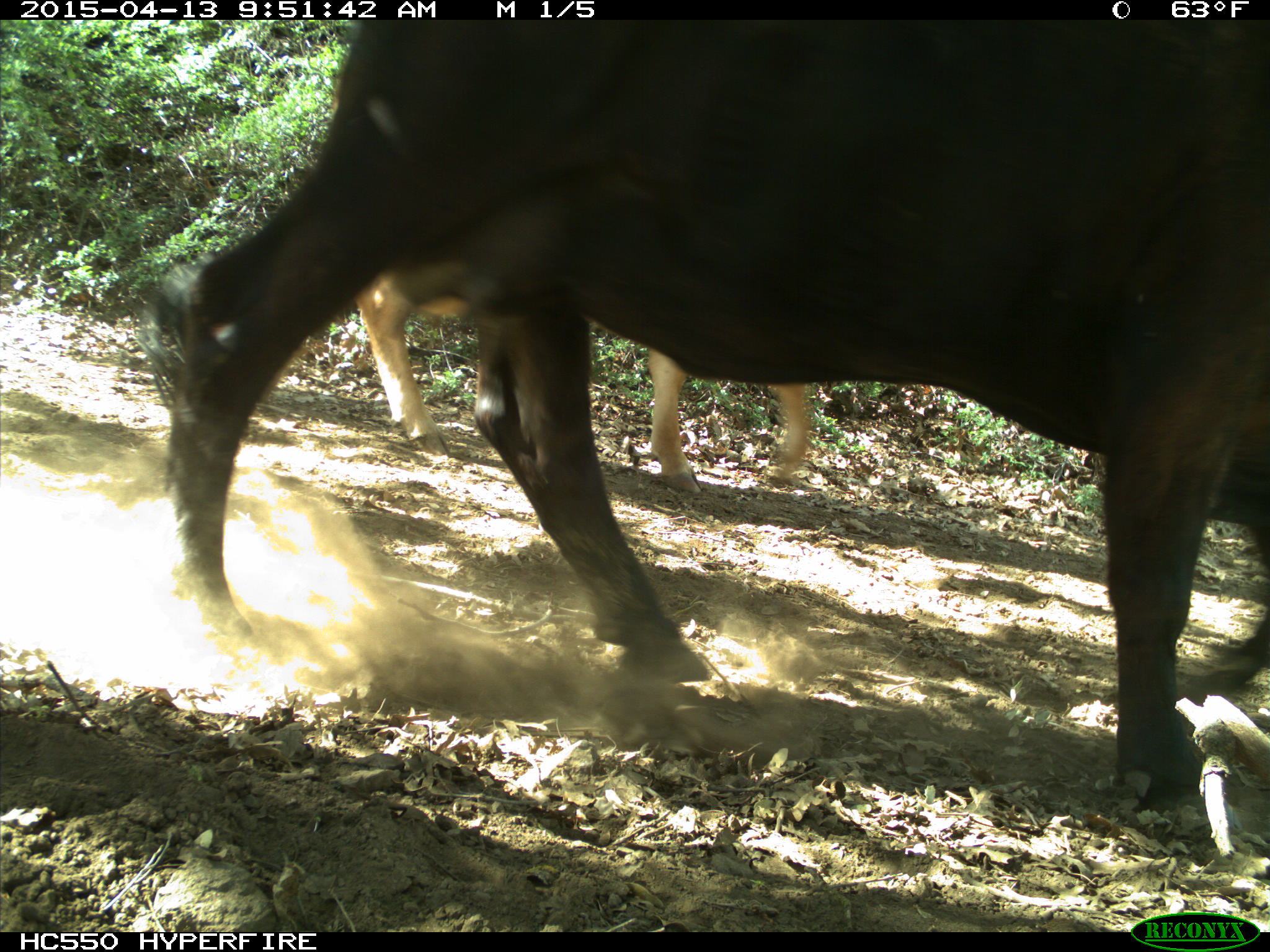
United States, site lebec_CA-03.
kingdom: Animalia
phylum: Chordata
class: Mammalia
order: Artiodactyla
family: Bovidae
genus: Bos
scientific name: Bos taurus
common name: domestic cow